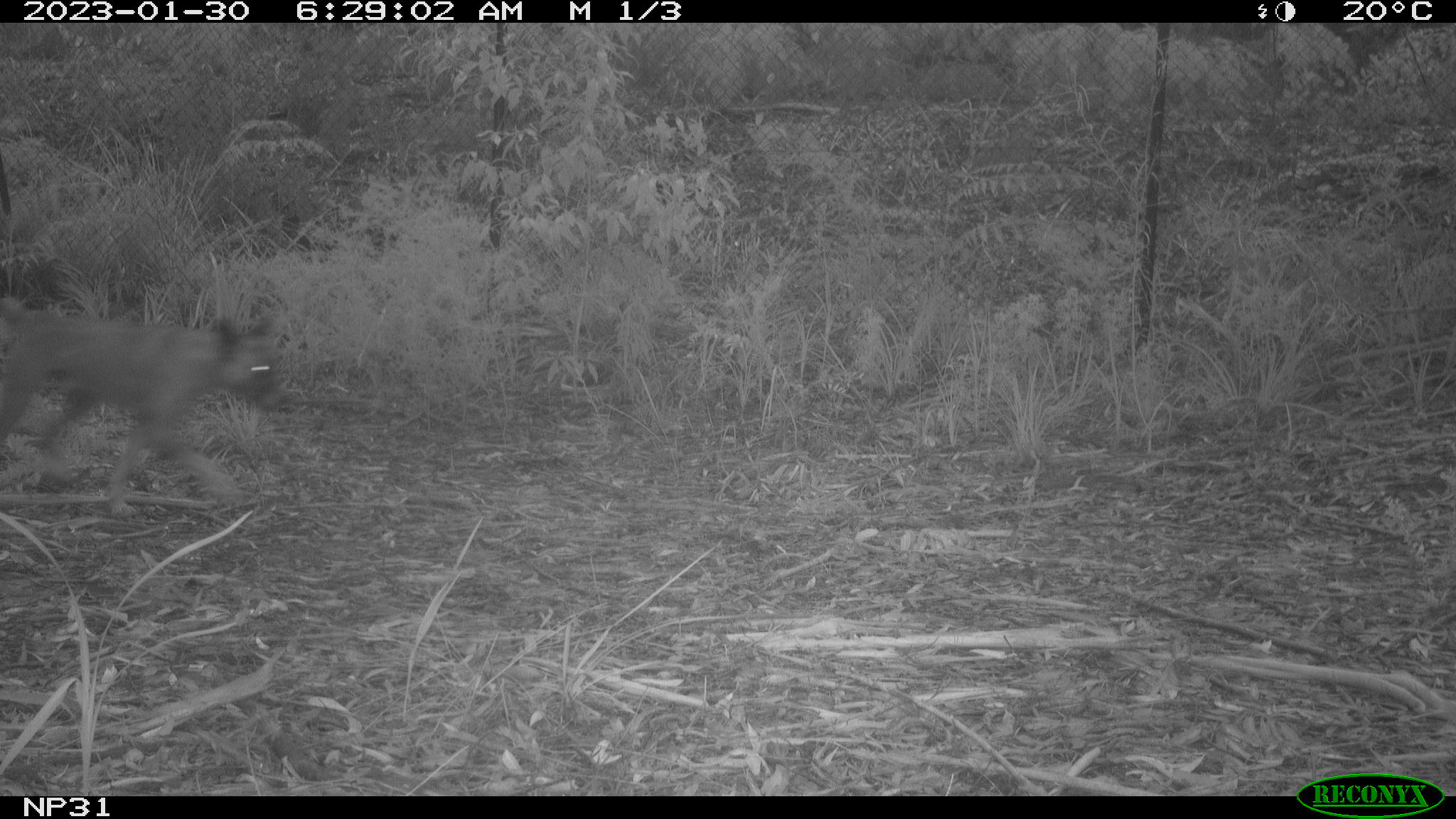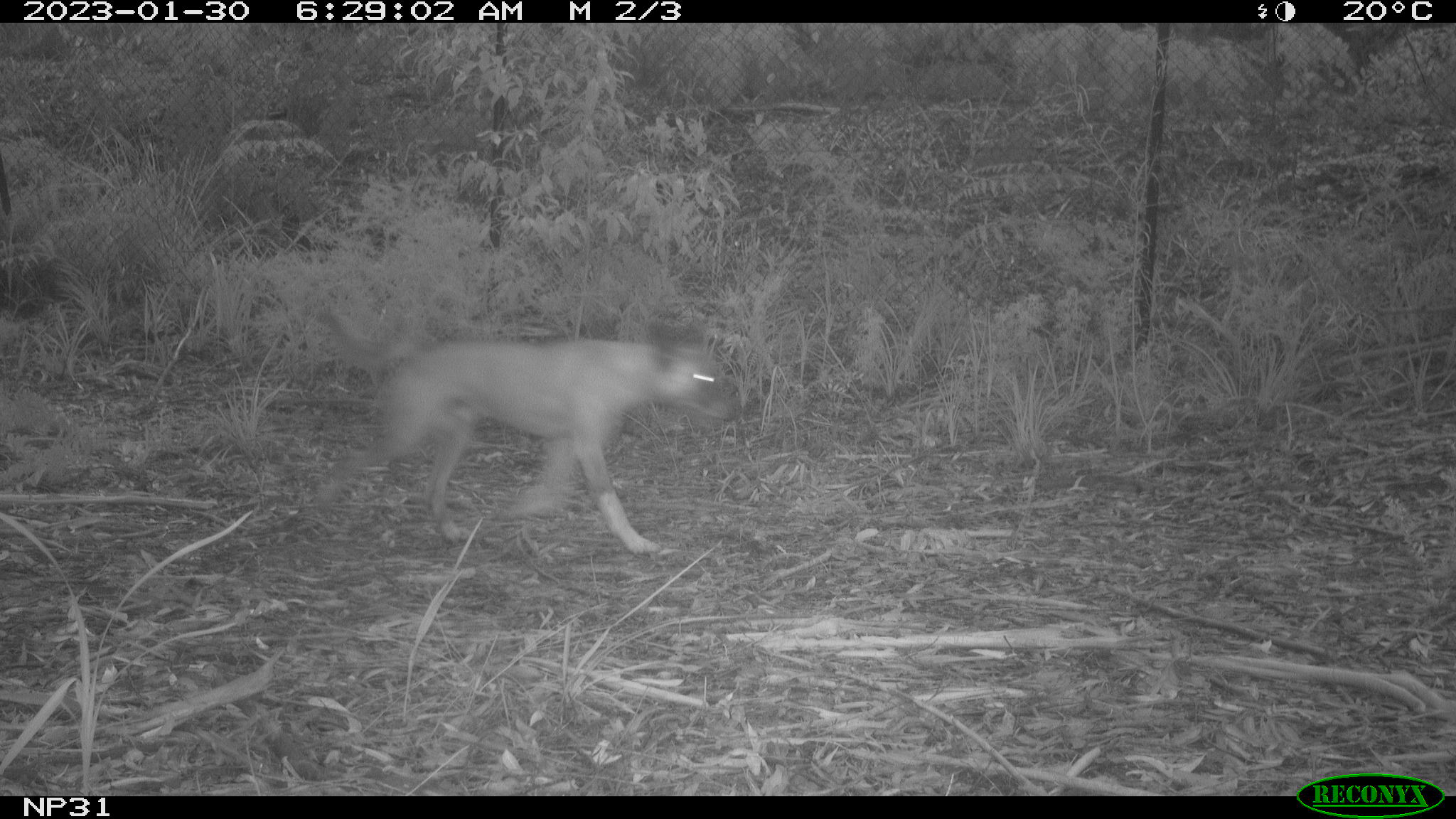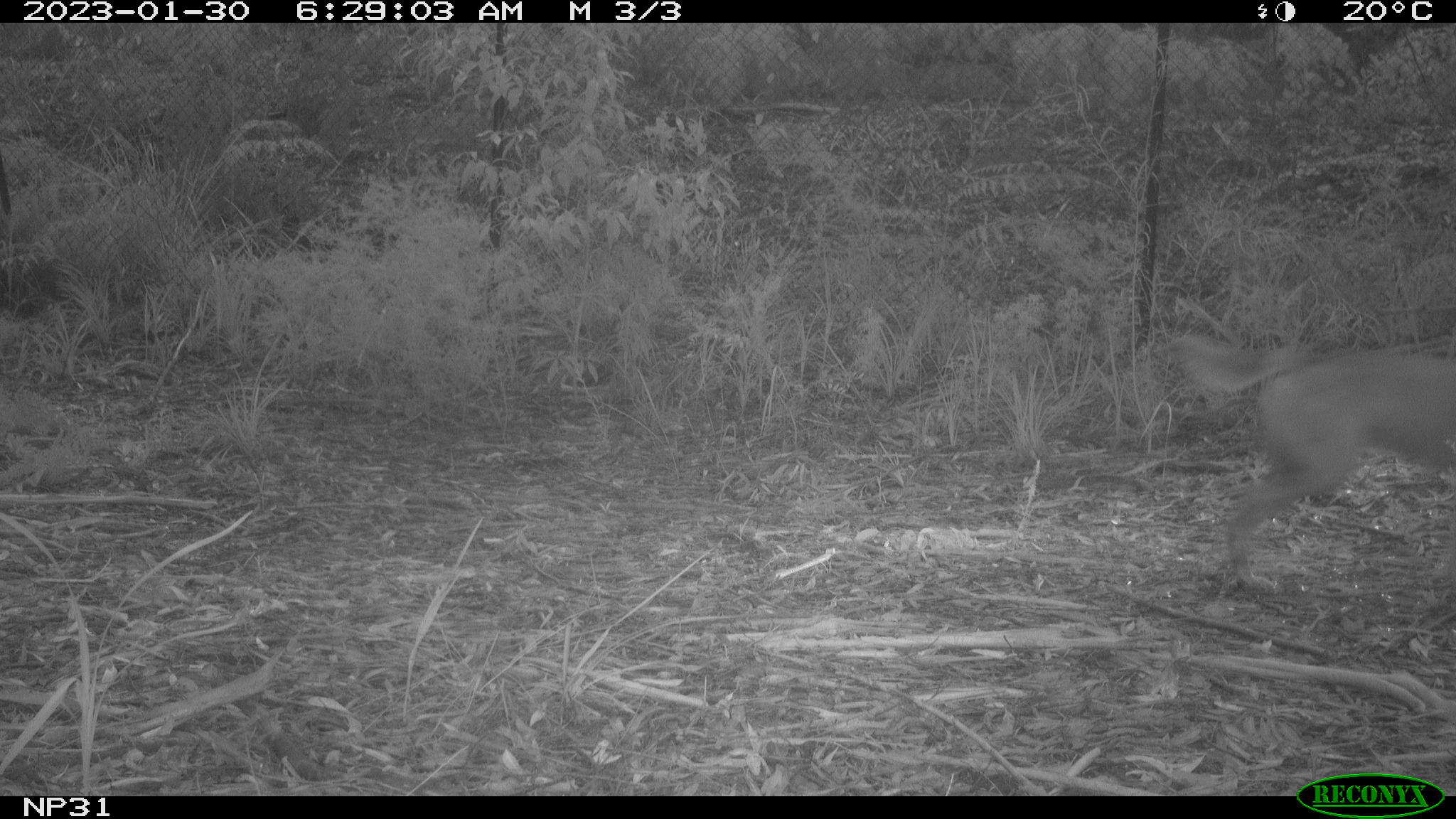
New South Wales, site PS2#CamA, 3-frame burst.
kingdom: Animalia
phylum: Chordata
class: Mammalia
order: Carnivora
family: Canidae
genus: Canis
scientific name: Canis familiaris dingo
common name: dingo